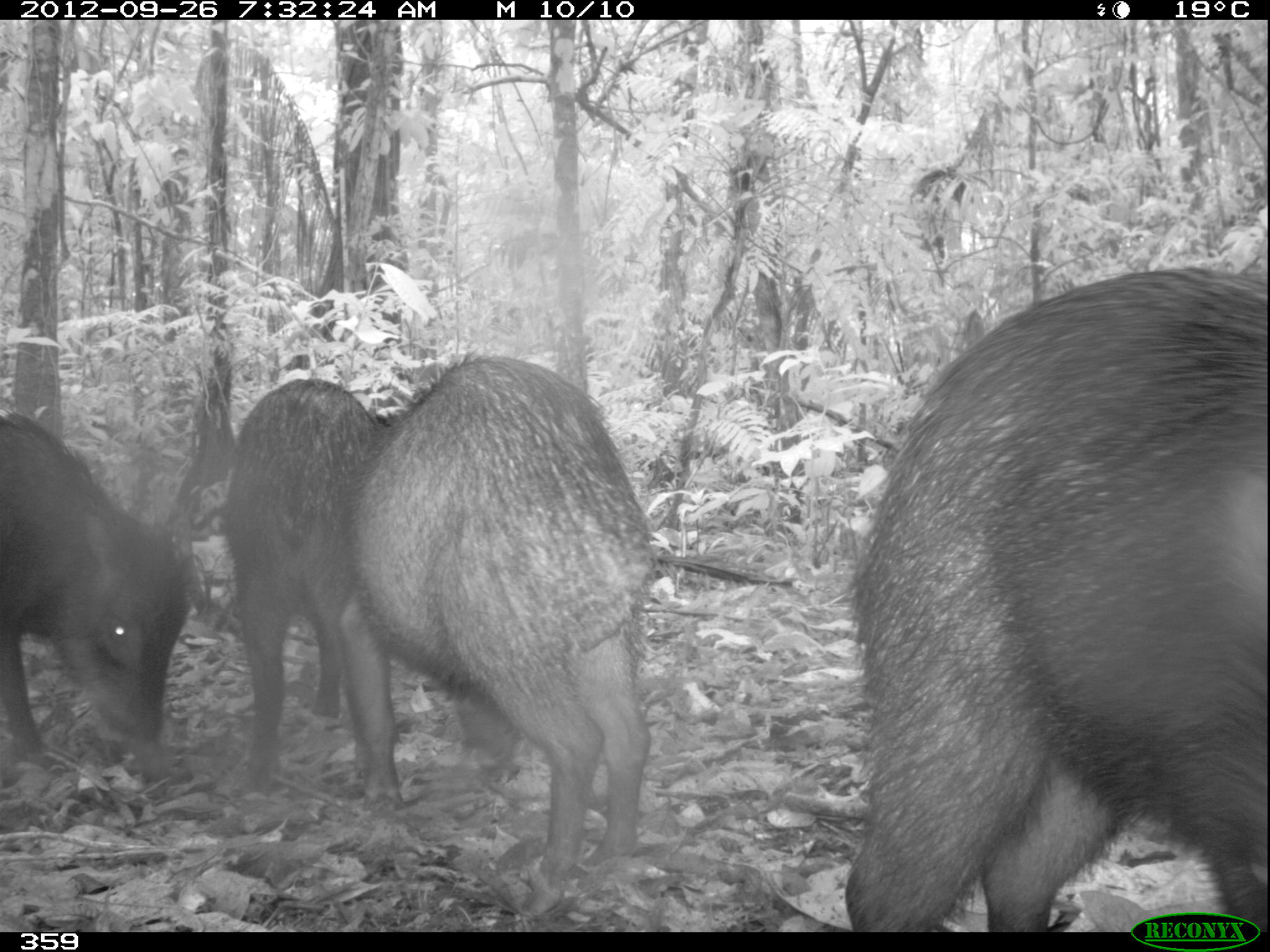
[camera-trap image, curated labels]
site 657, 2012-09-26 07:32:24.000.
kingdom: Animalia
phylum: Chordata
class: Mammalia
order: Artiodactyla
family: Tayassuidae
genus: Tayassu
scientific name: Tayassu pecari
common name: white-lipped peccary